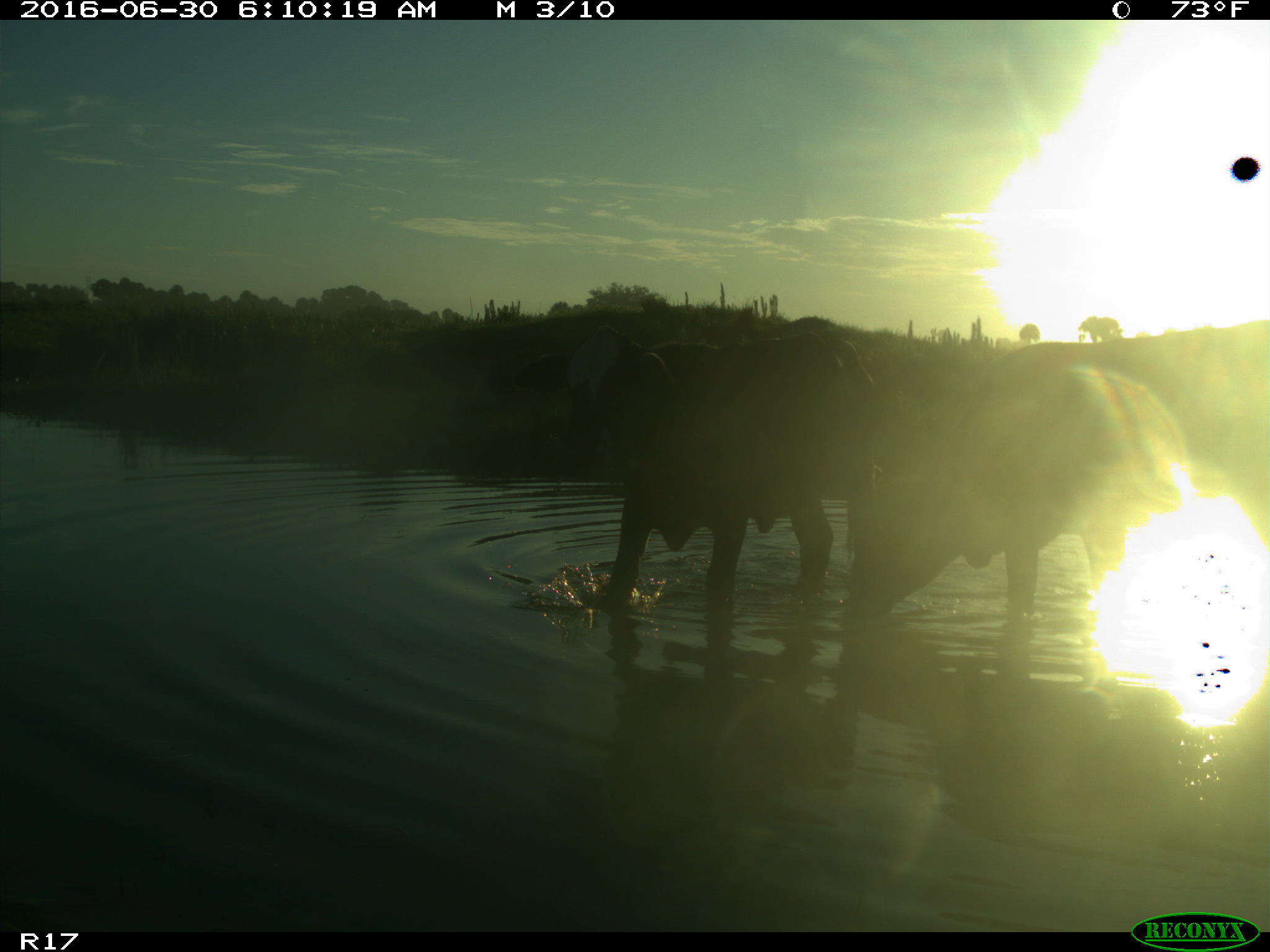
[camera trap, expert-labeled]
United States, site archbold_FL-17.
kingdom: Animalia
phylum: Chordata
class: Mammalia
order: Artiodactyla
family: Bovidae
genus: Bos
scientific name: Bos taurus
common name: domestic cow